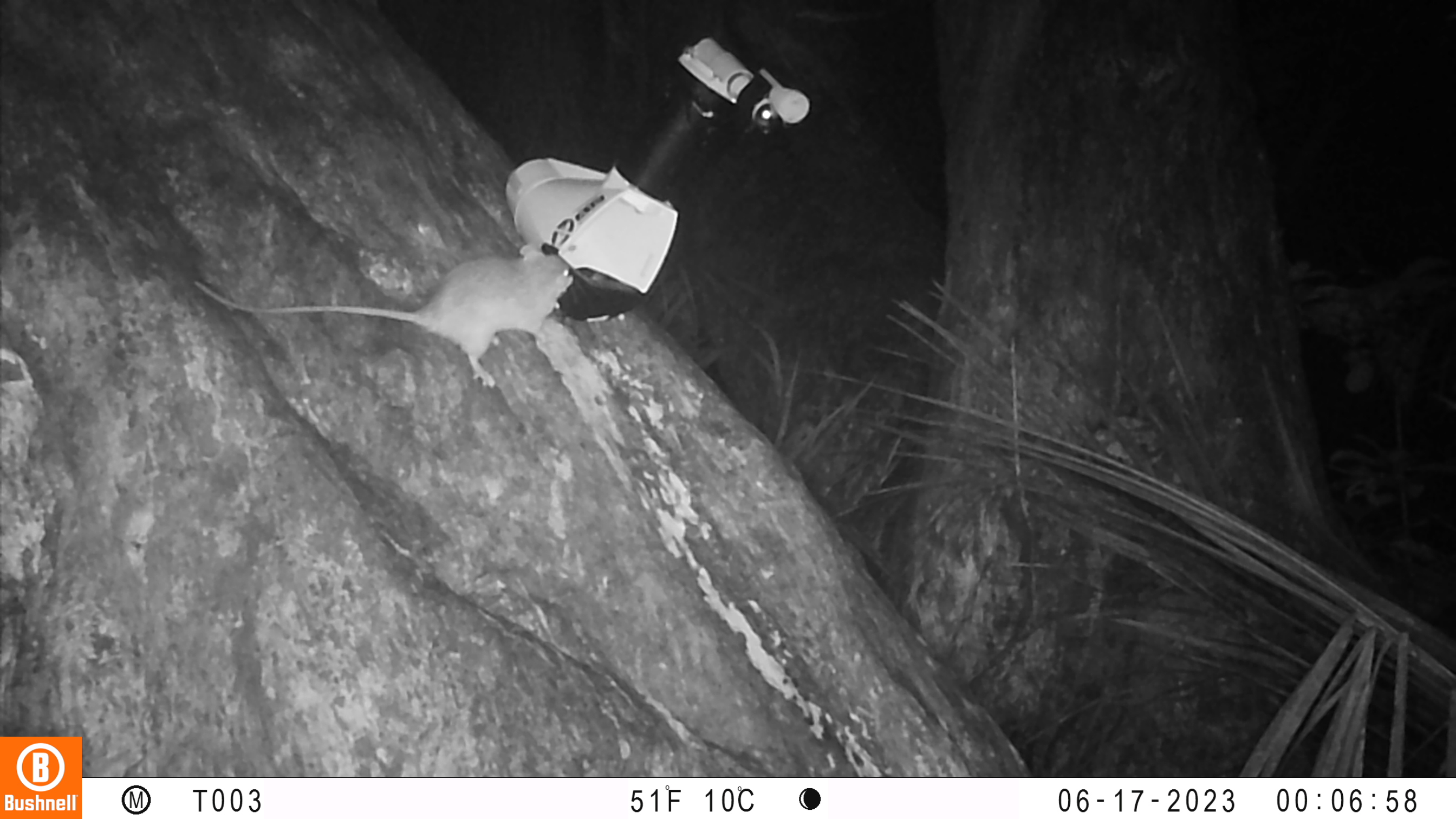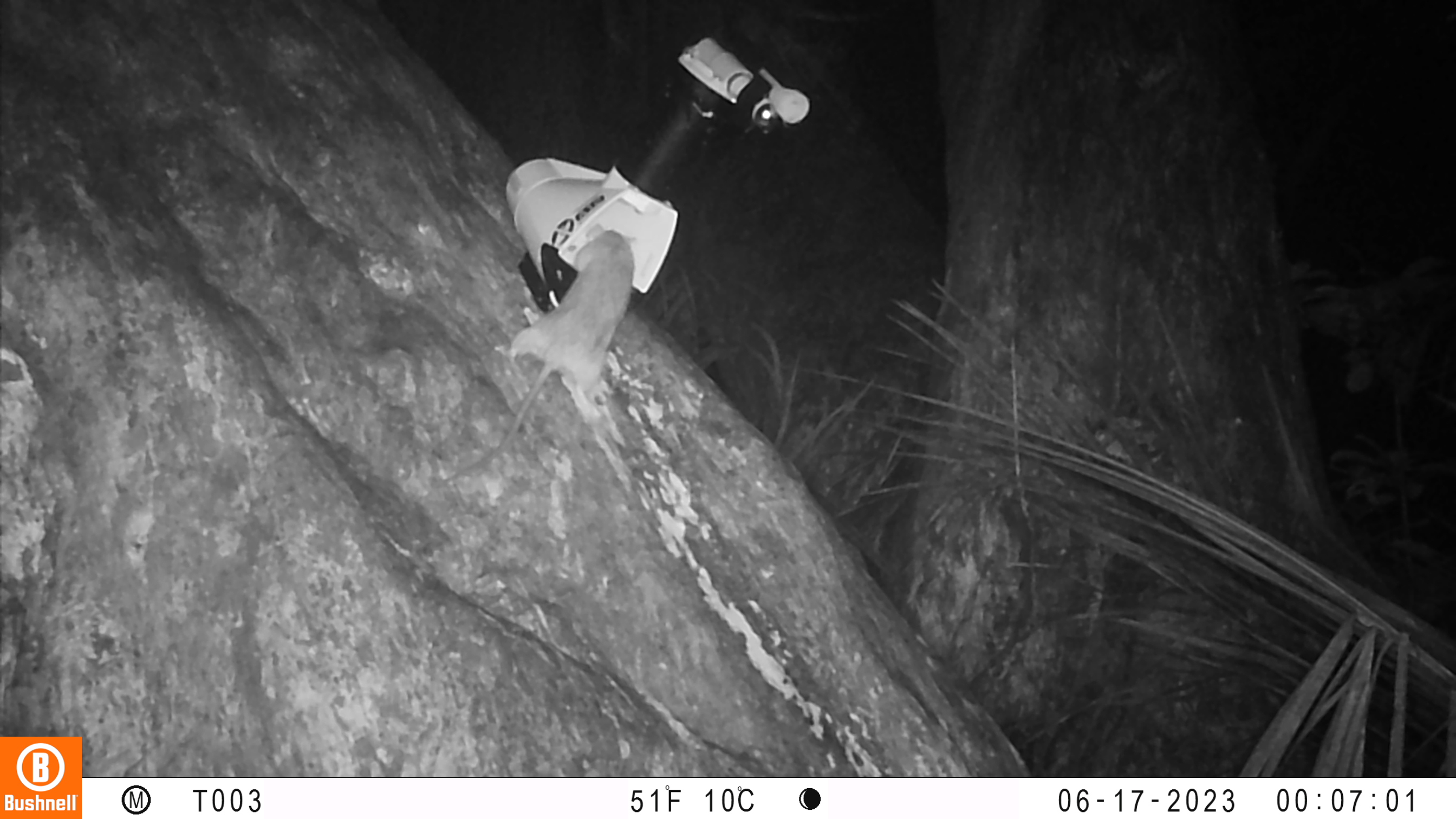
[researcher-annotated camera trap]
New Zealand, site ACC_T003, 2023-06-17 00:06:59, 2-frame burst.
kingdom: Animalia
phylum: Chordata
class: Mammalia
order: Rodentia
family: Muridae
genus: Rattus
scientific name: Rattus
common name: rat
Rat (Rattus).